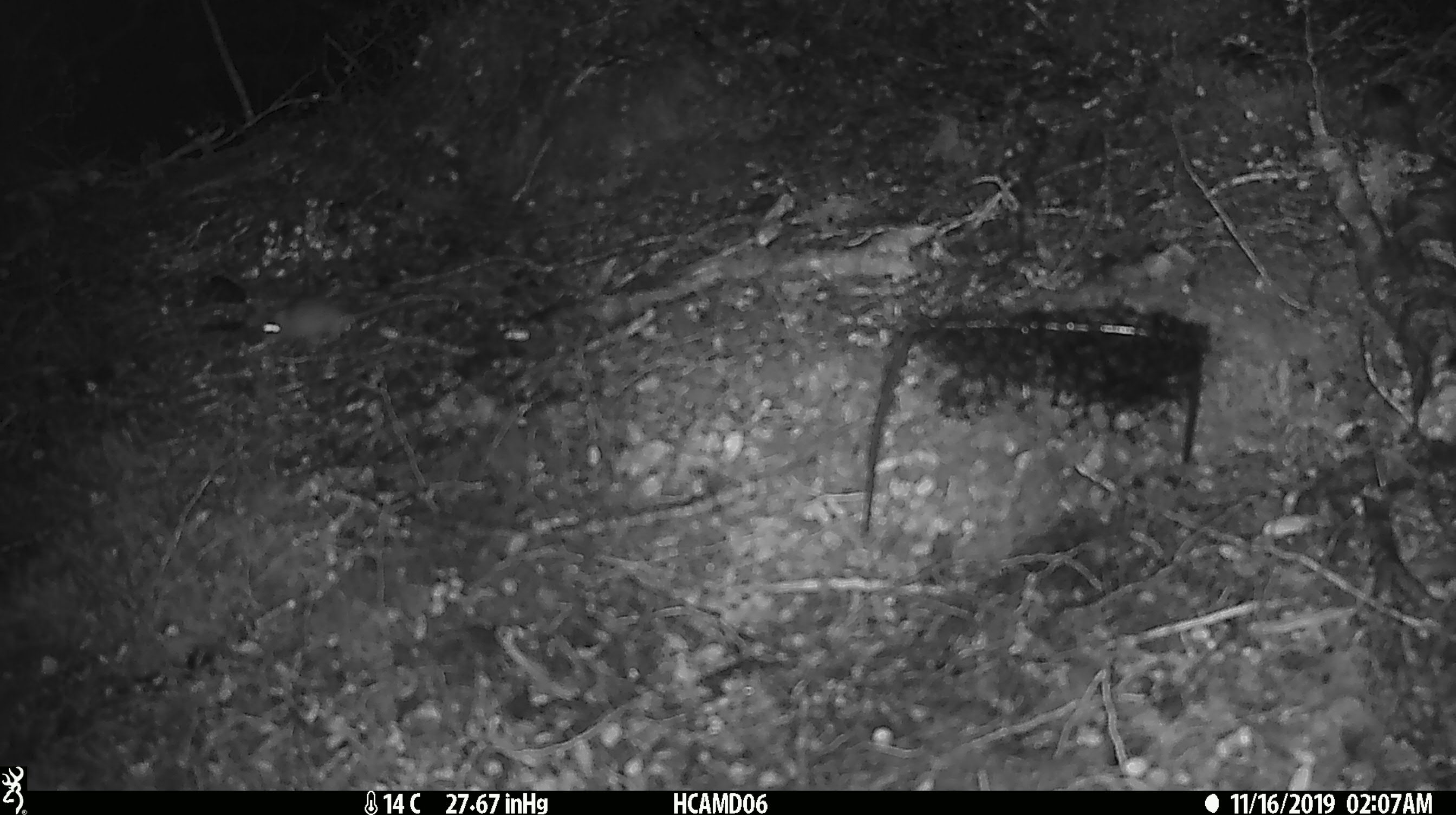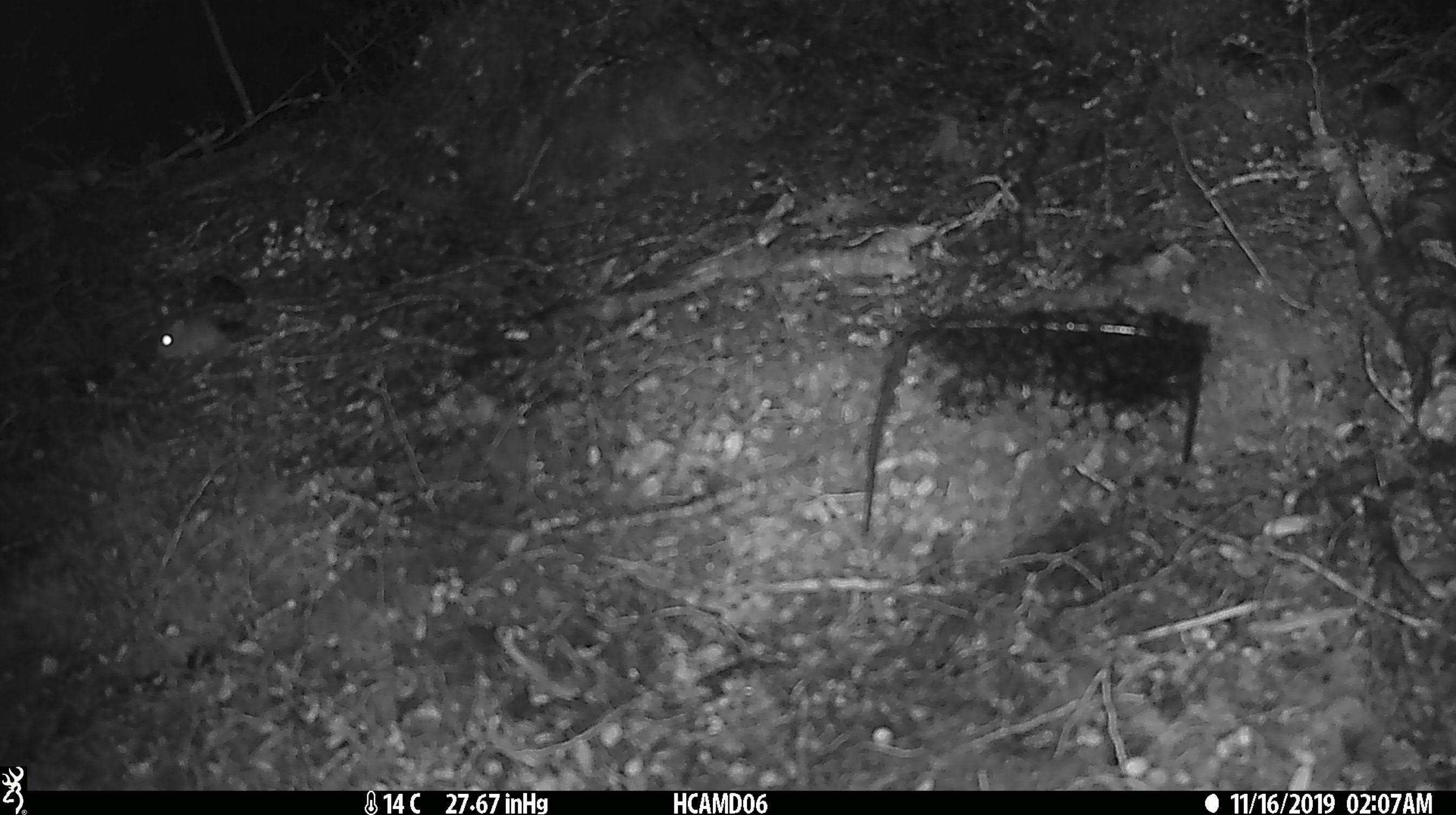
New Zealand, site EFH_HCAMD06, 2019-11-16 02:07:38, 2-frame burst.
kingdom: Animalia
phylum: Chordata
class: Mammalia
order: Rodentia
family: Muridae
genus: Mus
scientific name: Mus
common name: mouse